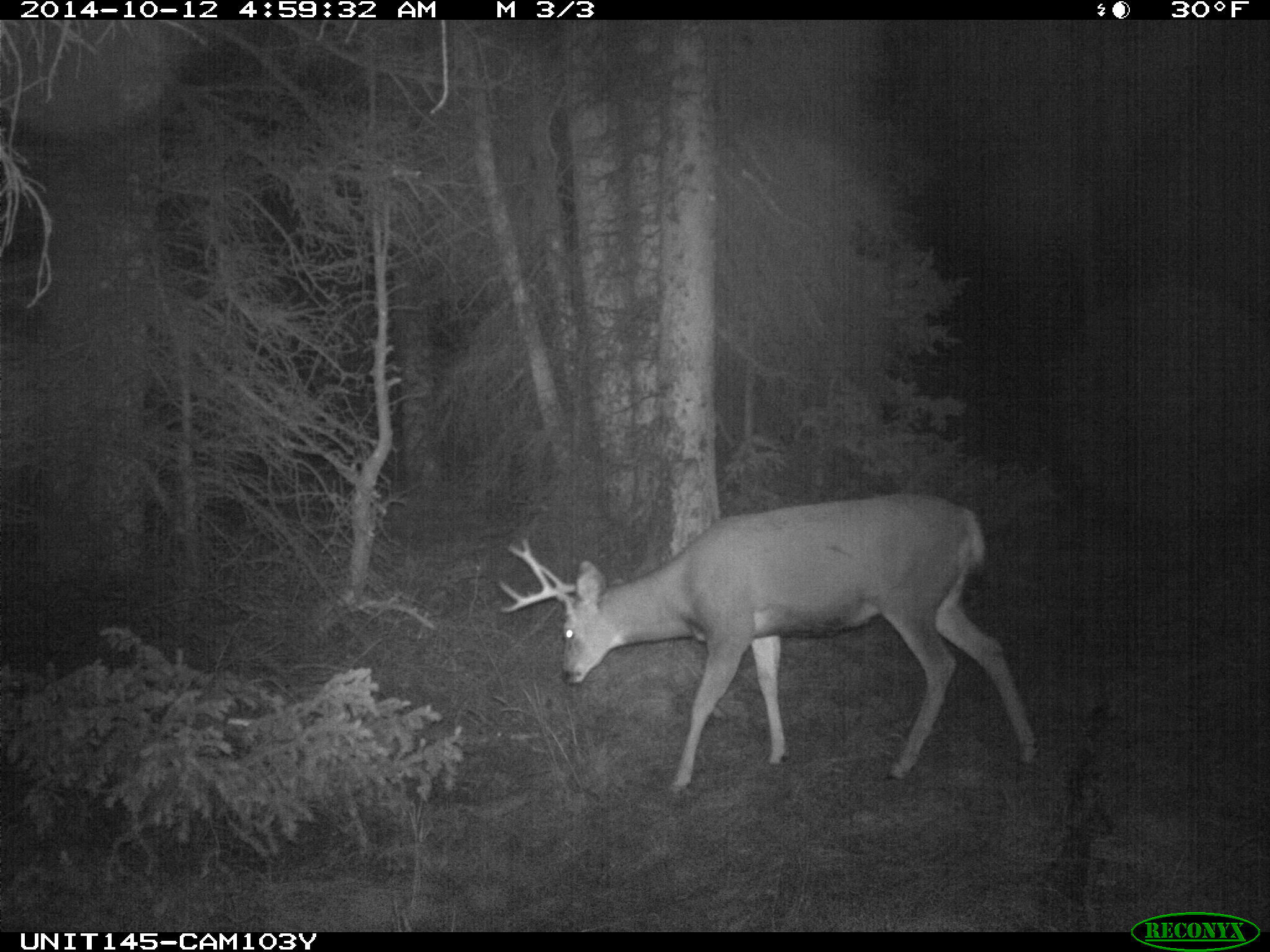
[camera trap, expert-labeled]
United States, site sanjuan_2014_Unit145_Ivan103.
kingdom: Animalia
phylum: Chordata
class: Mammalia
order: Artiodactyla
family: Cervidae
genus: Odocoileus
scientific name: Odocoileus hemionus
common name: mule deer